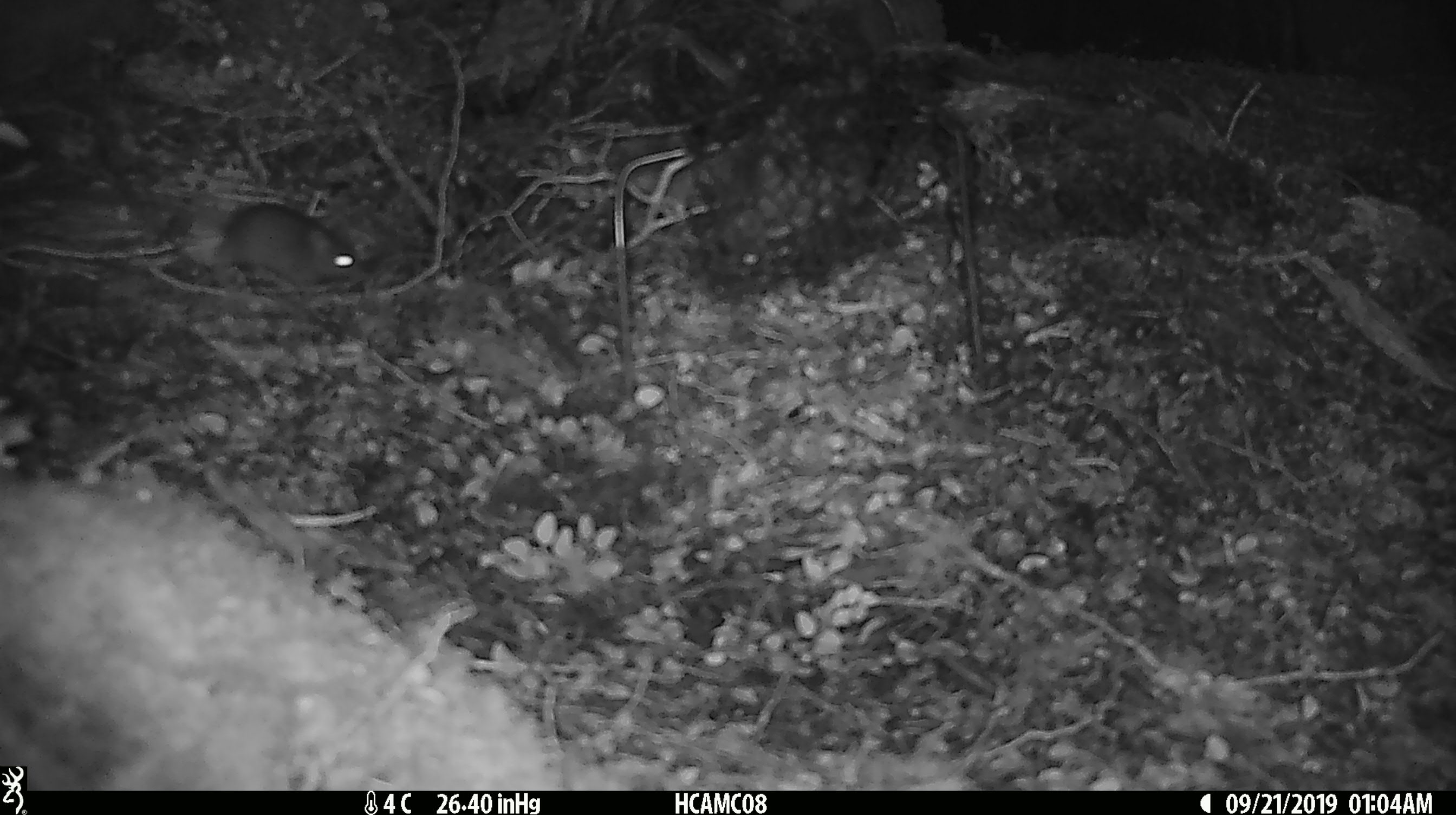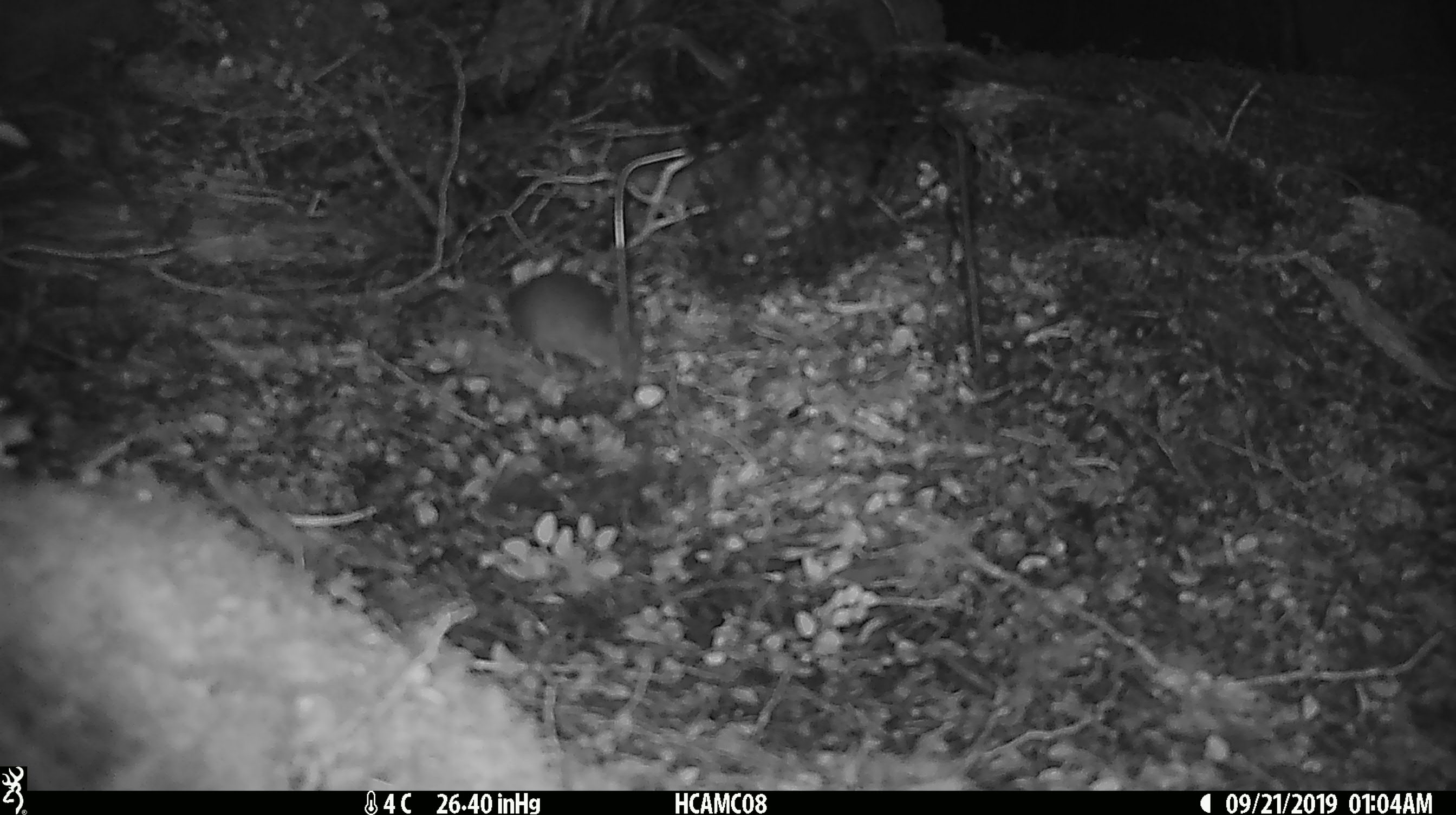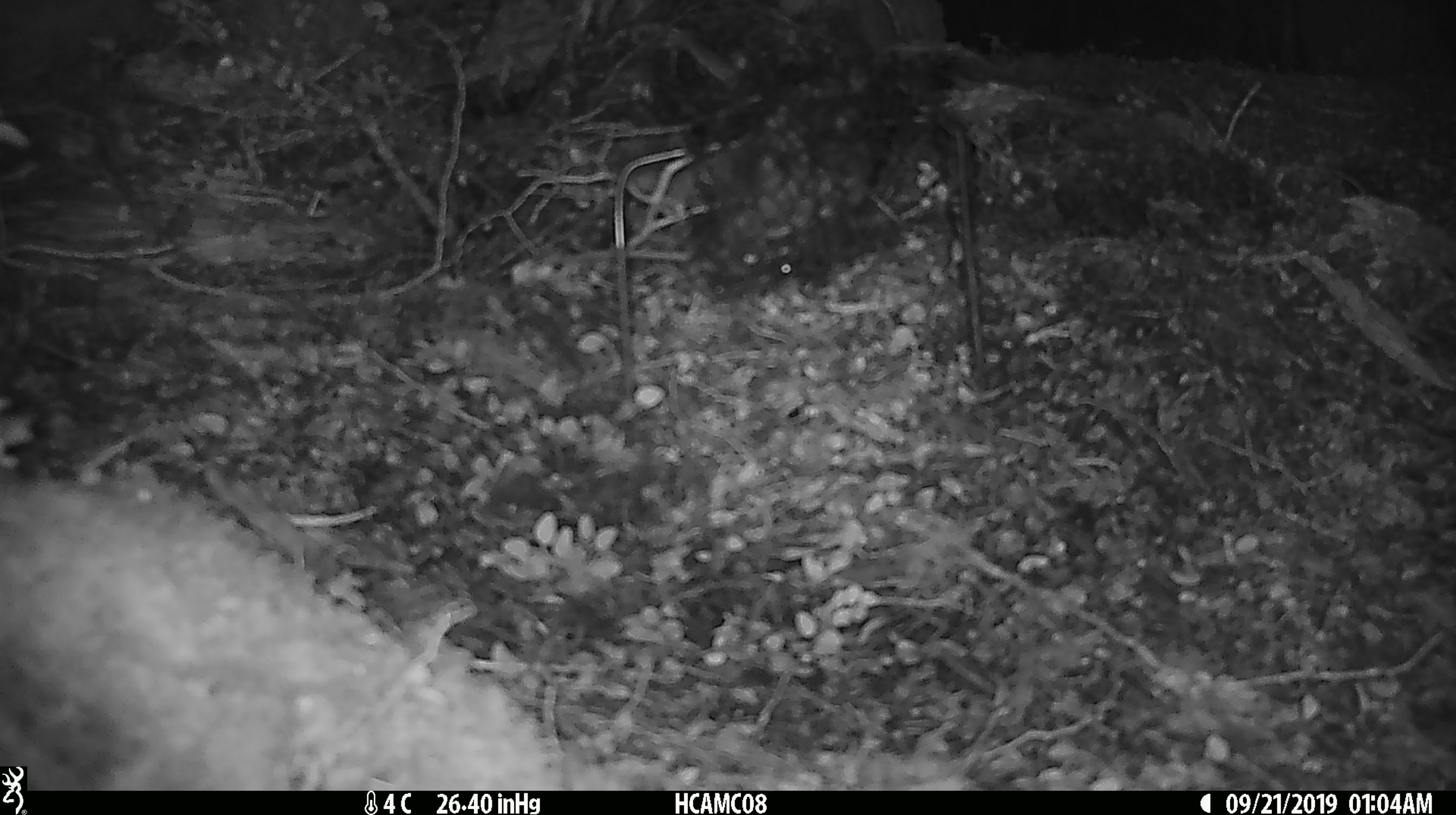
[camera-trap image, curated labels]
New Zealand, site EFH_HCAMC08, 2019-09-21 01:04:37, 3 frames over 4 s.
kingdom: Animalia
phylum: Chordata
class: Mammalia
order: Rodentia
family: Muridae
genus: Mus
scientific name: Mus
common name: mouse